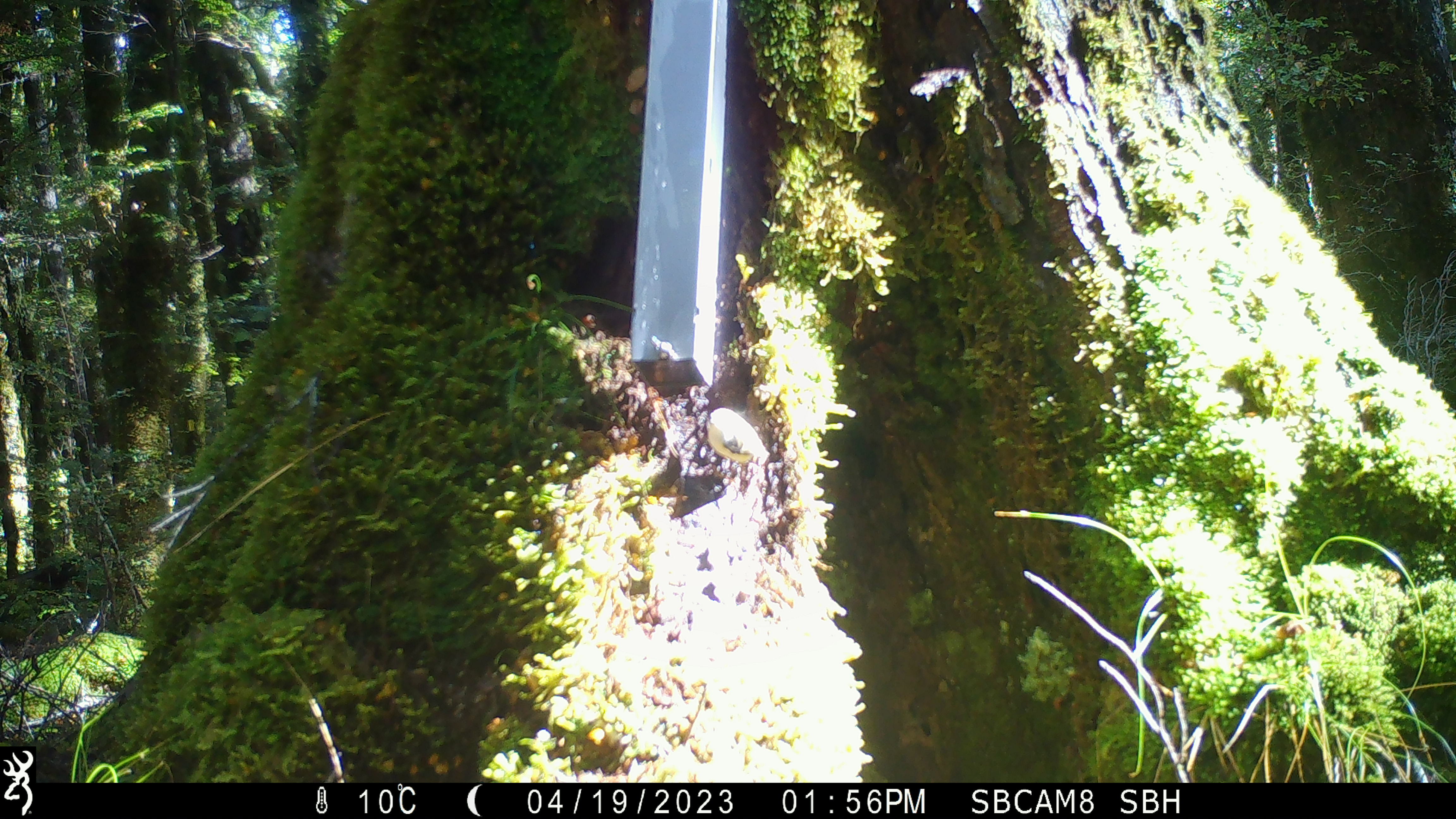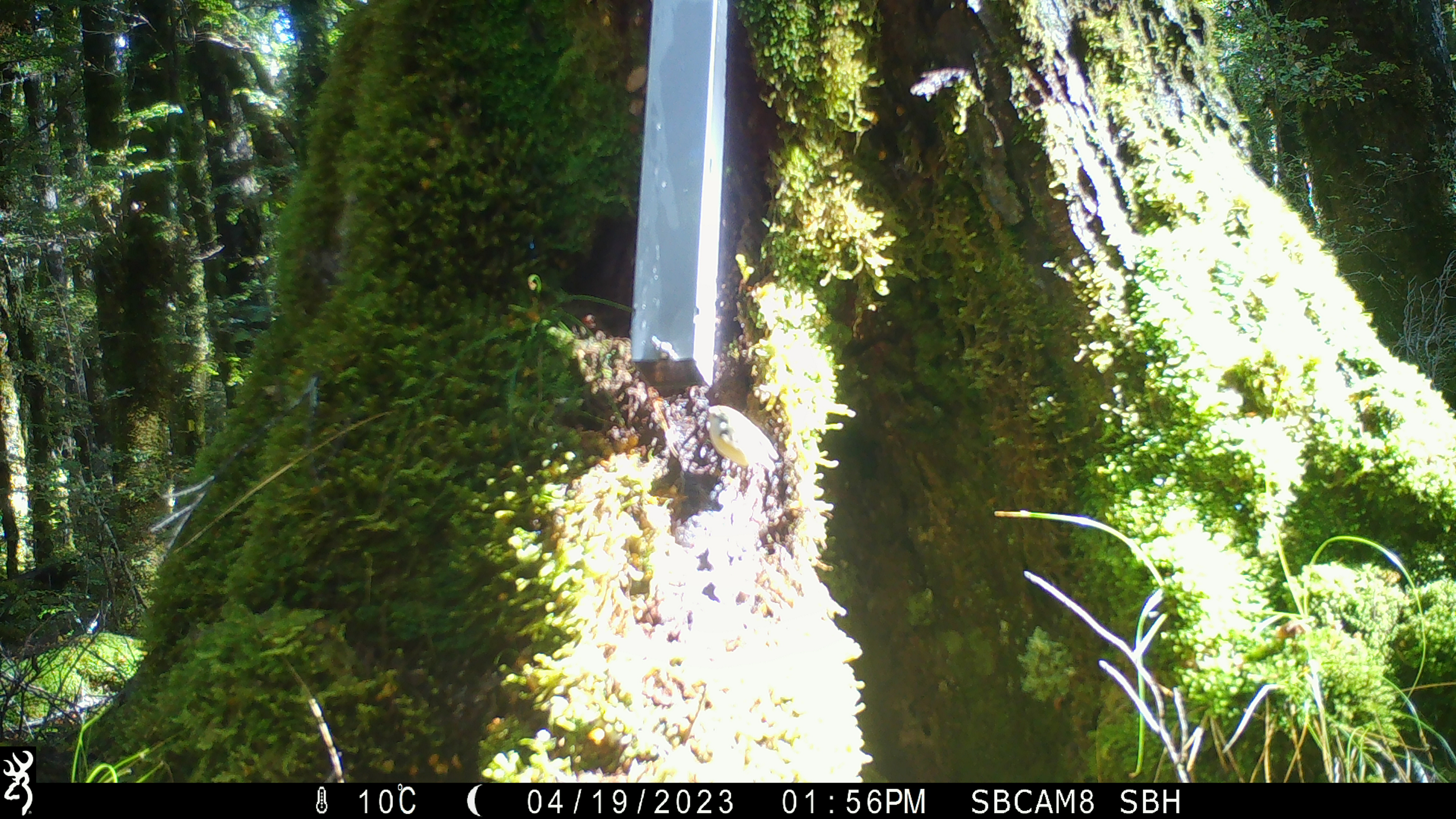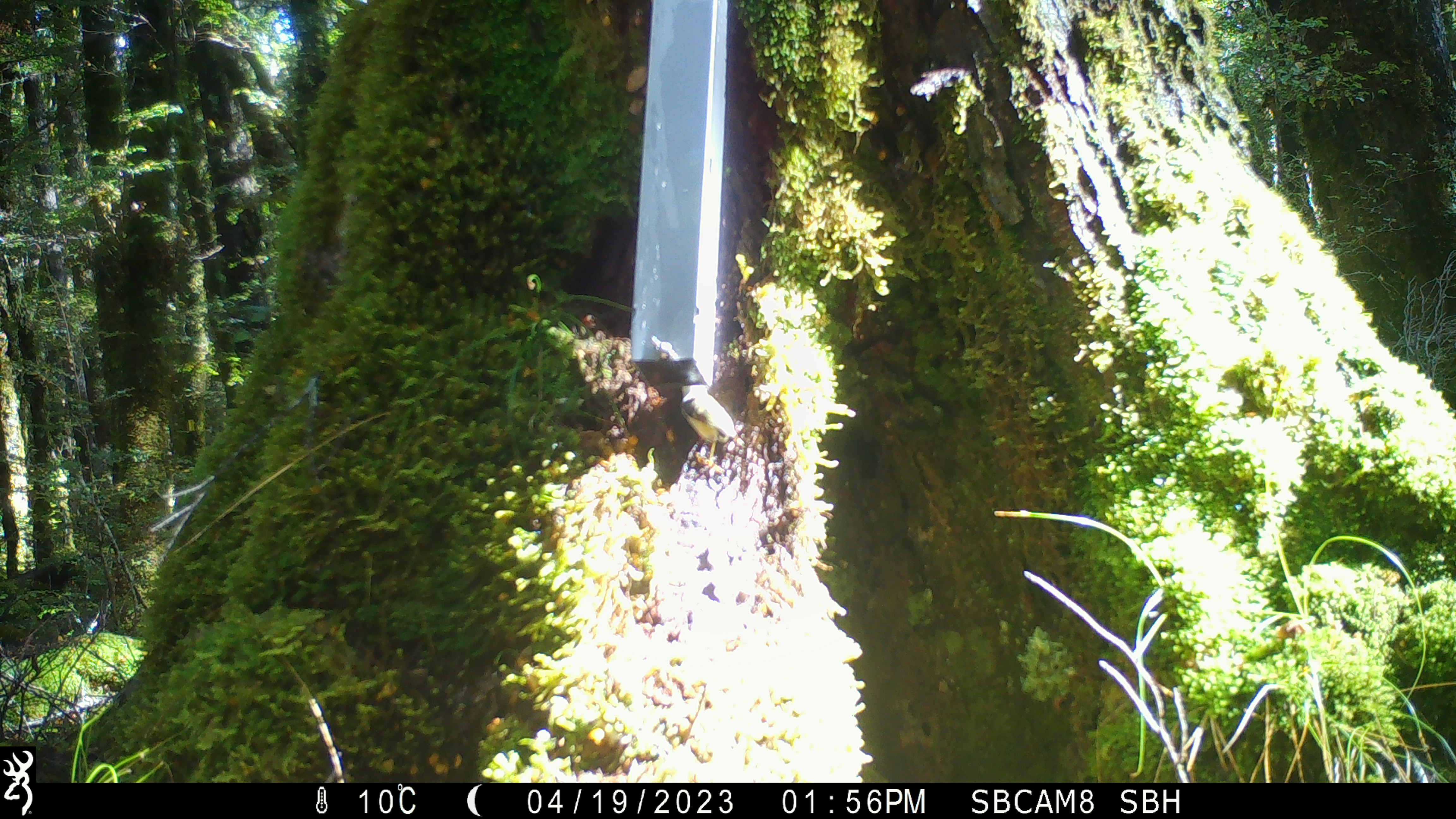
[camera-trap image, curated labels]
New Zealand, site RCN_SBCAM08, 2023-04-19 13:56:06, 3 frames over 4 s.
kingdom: Animalia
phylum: Chordata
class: Aves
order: Passeriformes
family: Acanthisittidae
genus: Acanthisitta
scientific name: Acanthisitta chloris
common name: rifleman